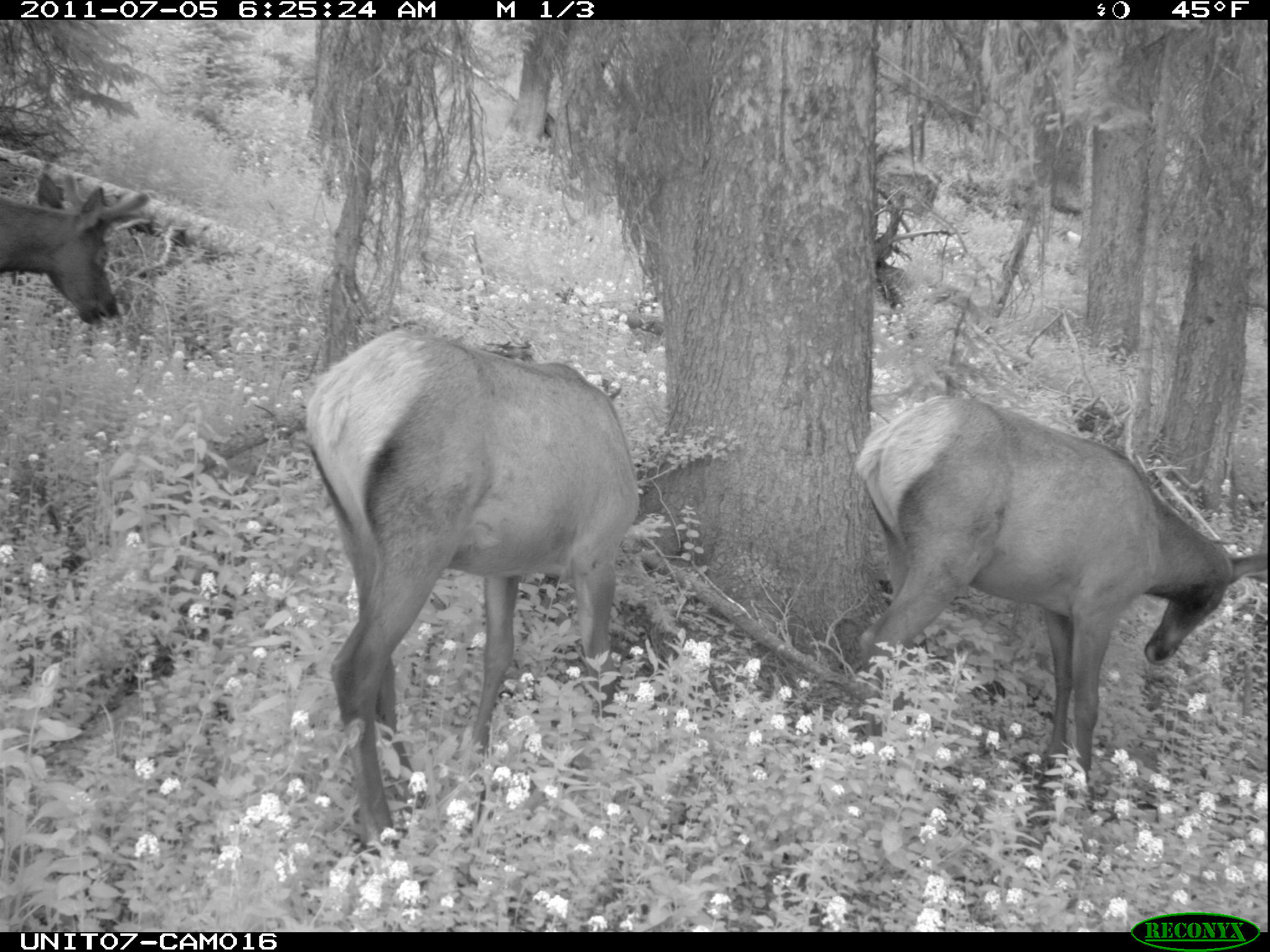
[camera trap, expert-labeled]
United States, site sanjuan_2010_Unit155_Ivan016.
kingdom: Animalia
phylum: Chordata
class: Mammalia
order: Artiodactyla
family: Cervidae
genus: Cervus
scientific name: Cervus elaphus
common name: red deer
Cervus elaphus (red deer).